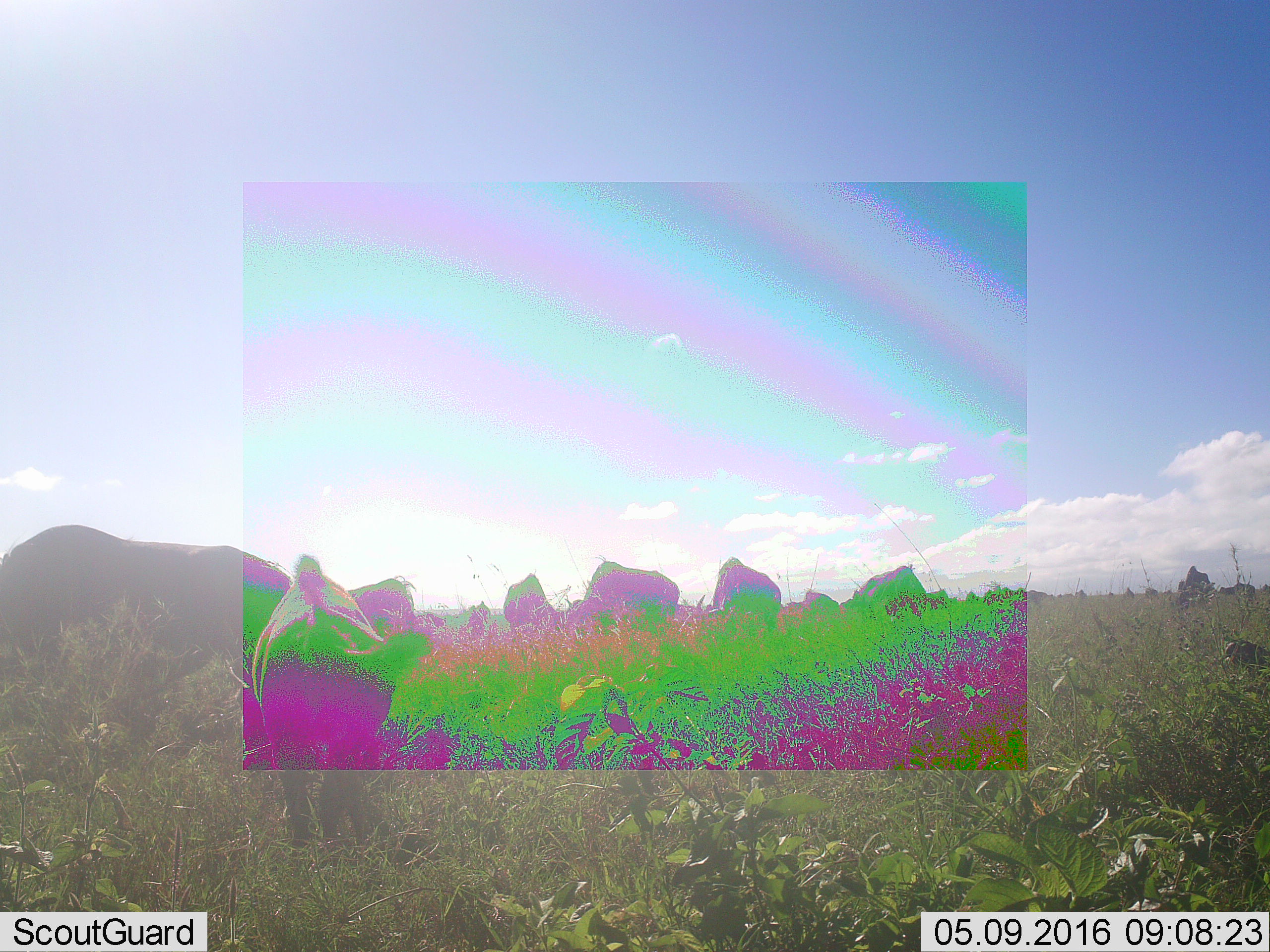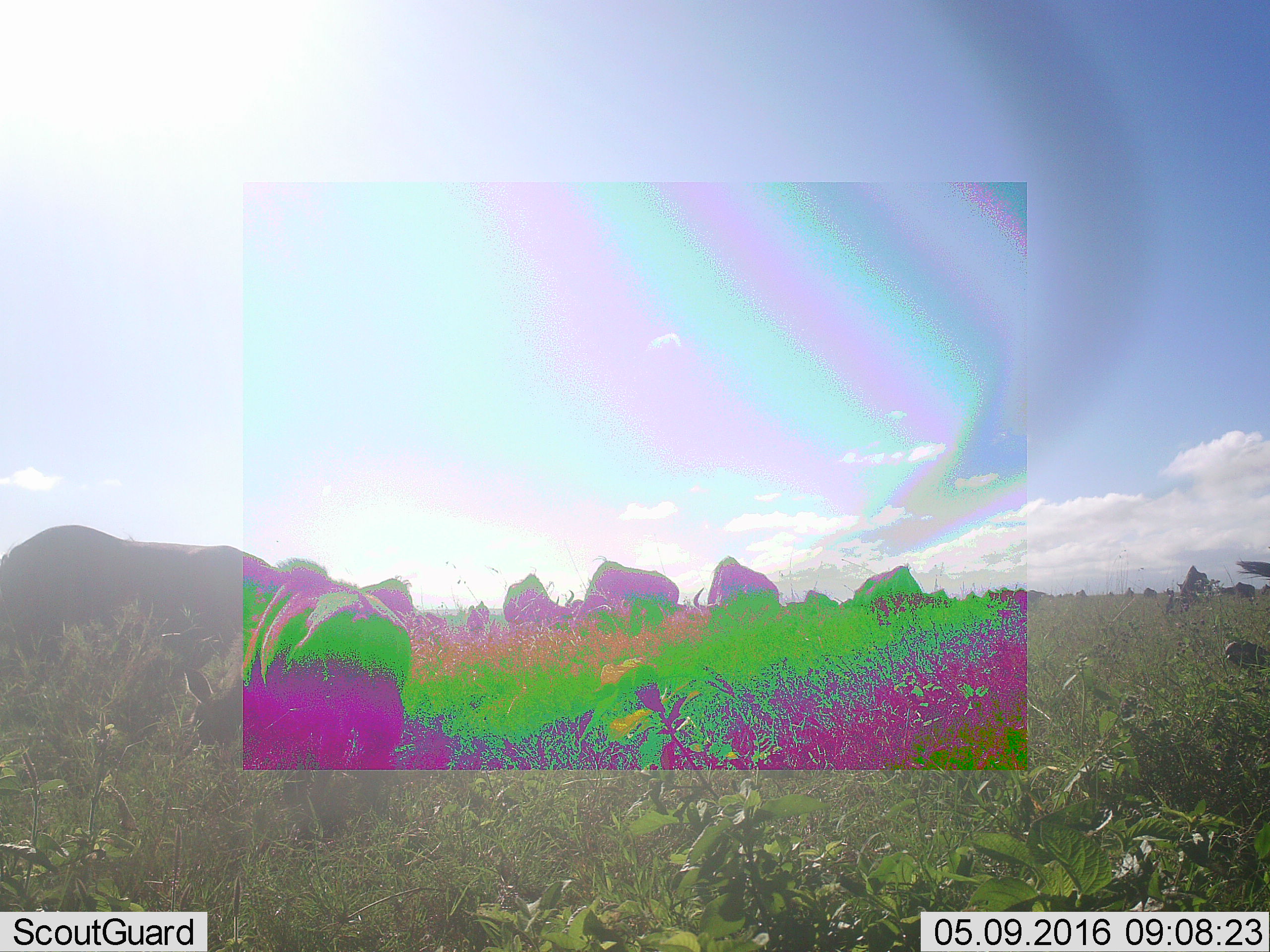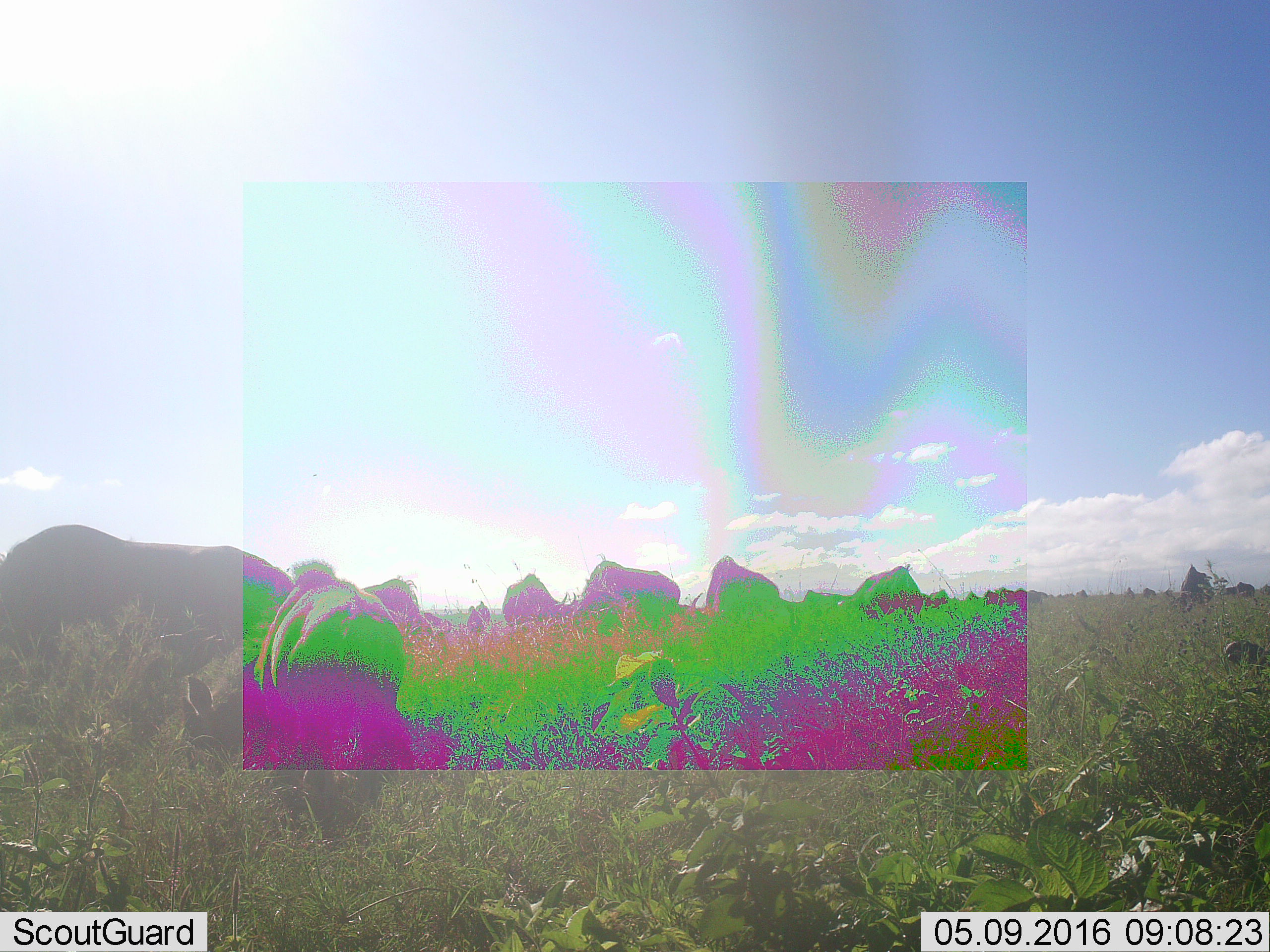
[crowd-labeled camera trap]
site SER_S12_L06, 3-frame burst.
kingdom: Animalia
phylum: Chordata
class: Mammalia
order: Artiodactyla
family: Bovidae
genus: Connochaetes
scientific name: Connochaetes taurinus taurinus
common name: blue wildebeest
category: wildebeestblue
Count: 11-50.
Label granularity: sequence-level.